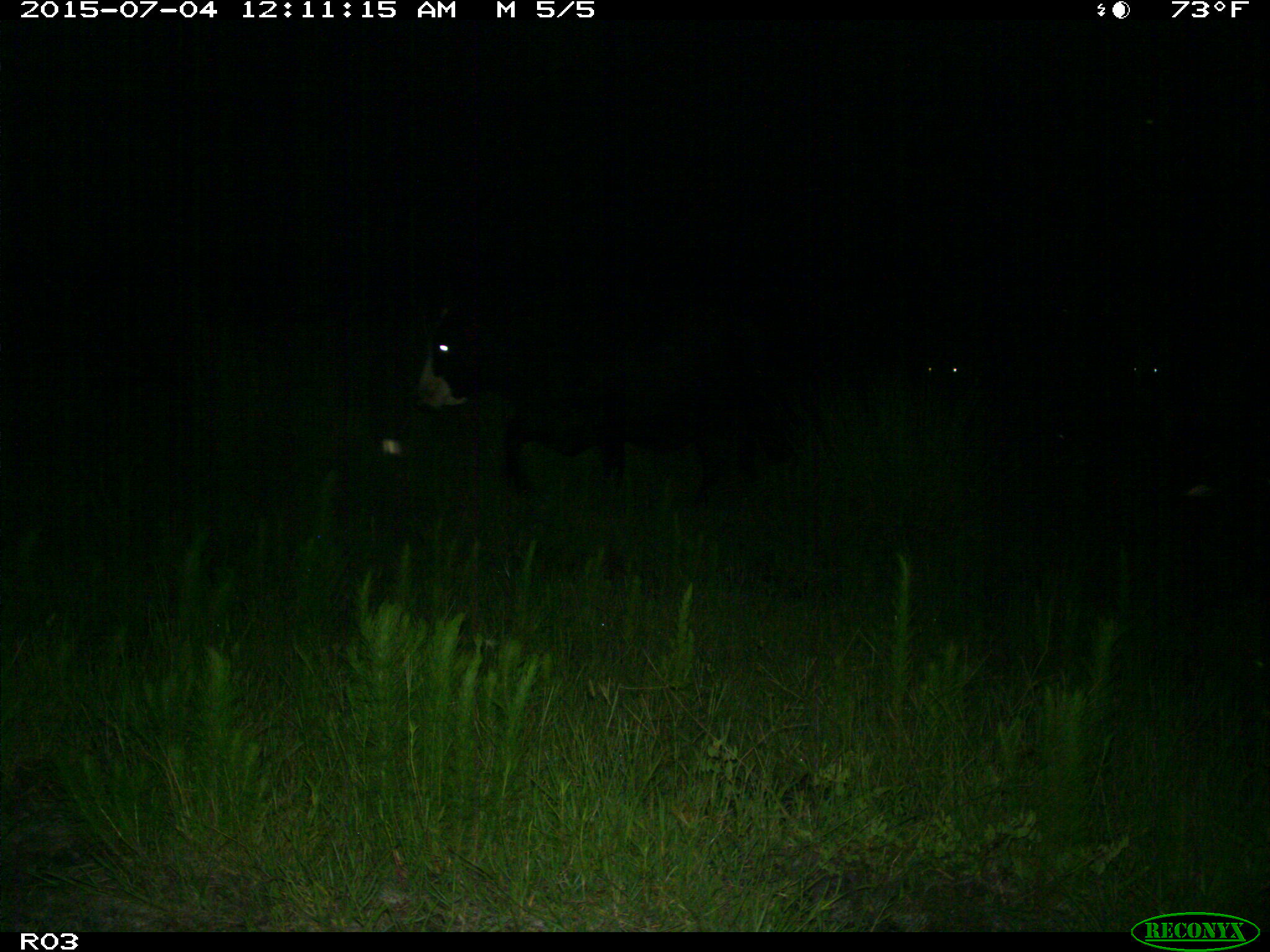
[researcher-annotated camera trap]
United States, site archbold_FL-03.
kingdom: Animalia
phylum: Chordata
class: Mammalia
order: Artiodactyla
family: Bovidae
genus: Bos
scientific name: Bos taurus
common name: domestic cow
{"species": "Bos taurus (domestic cow)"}